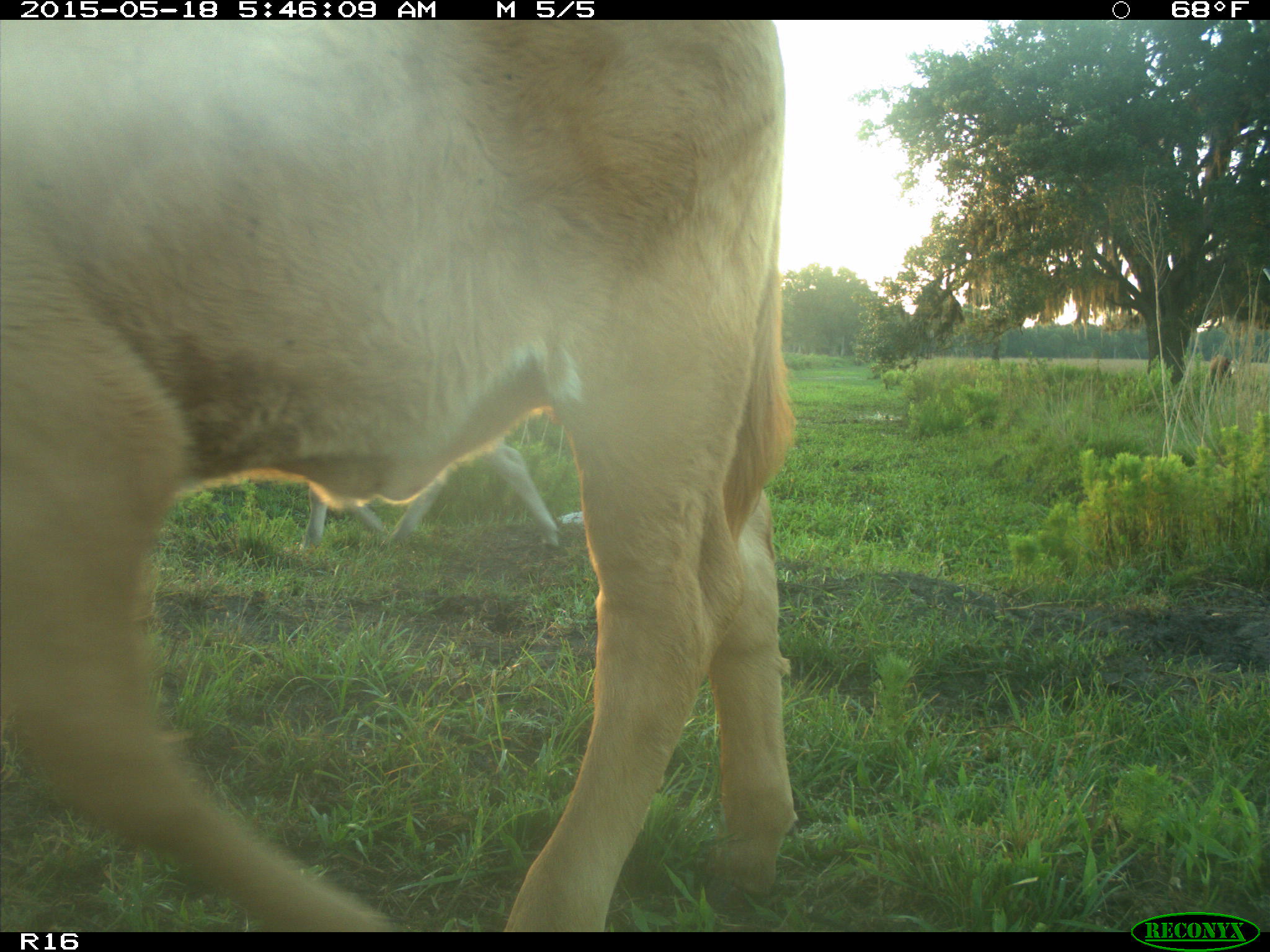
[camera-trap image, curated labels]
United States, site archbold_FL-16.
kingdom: Animalia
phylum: Chordata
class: Mammalia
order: Artiodactyla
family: Bovidae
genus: Bos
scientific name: Bos taurus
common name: domestic cow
Bos taurus (domestic cow).